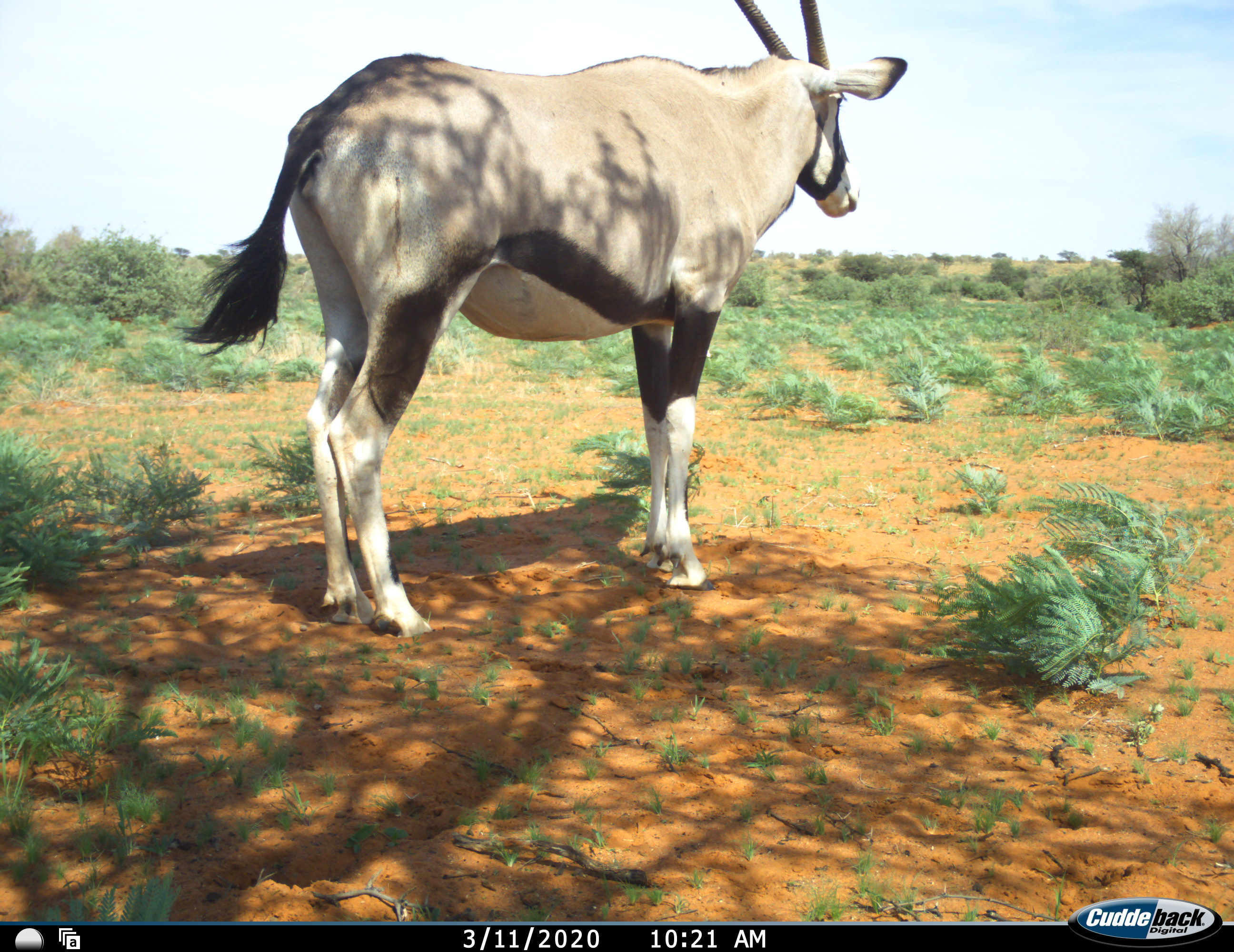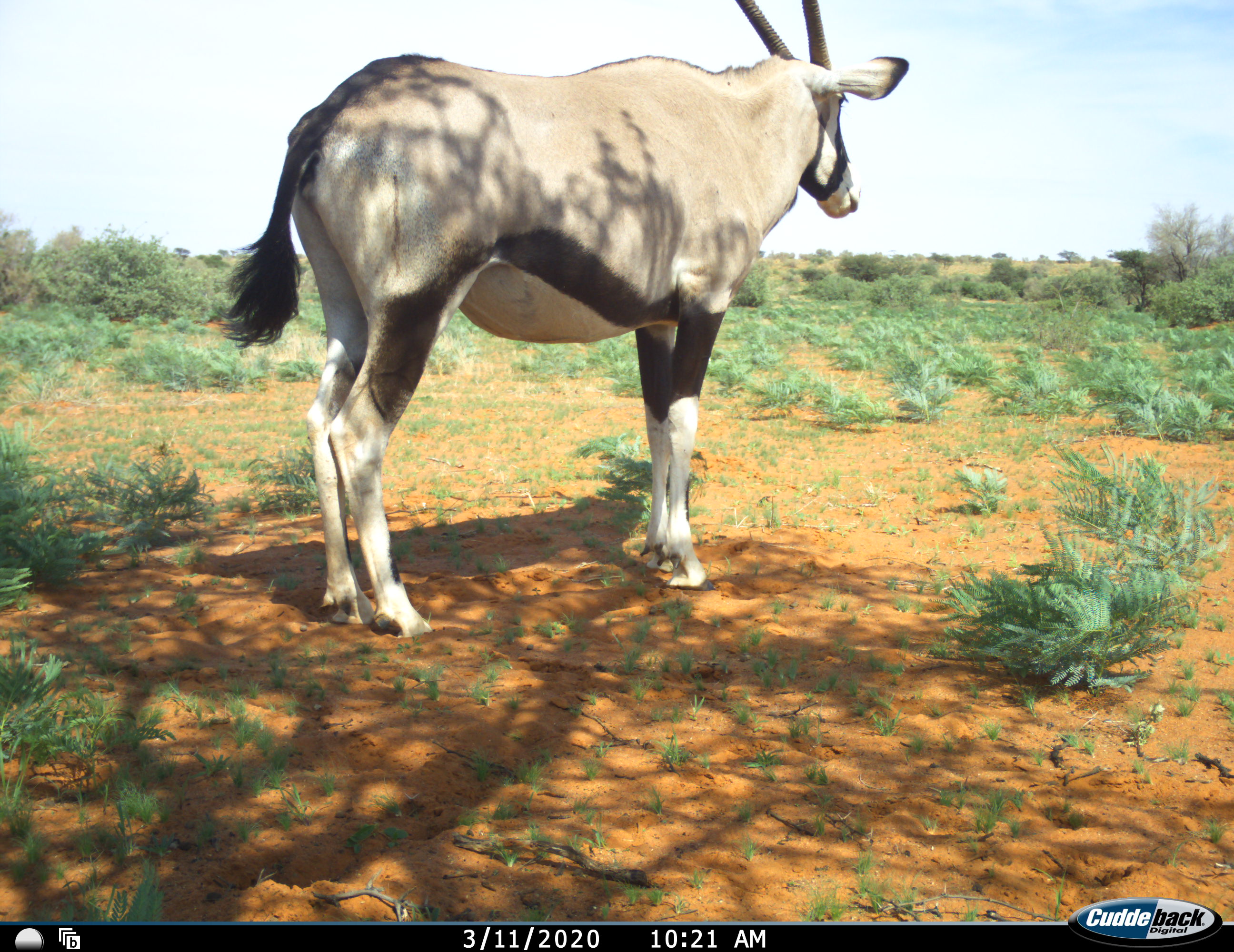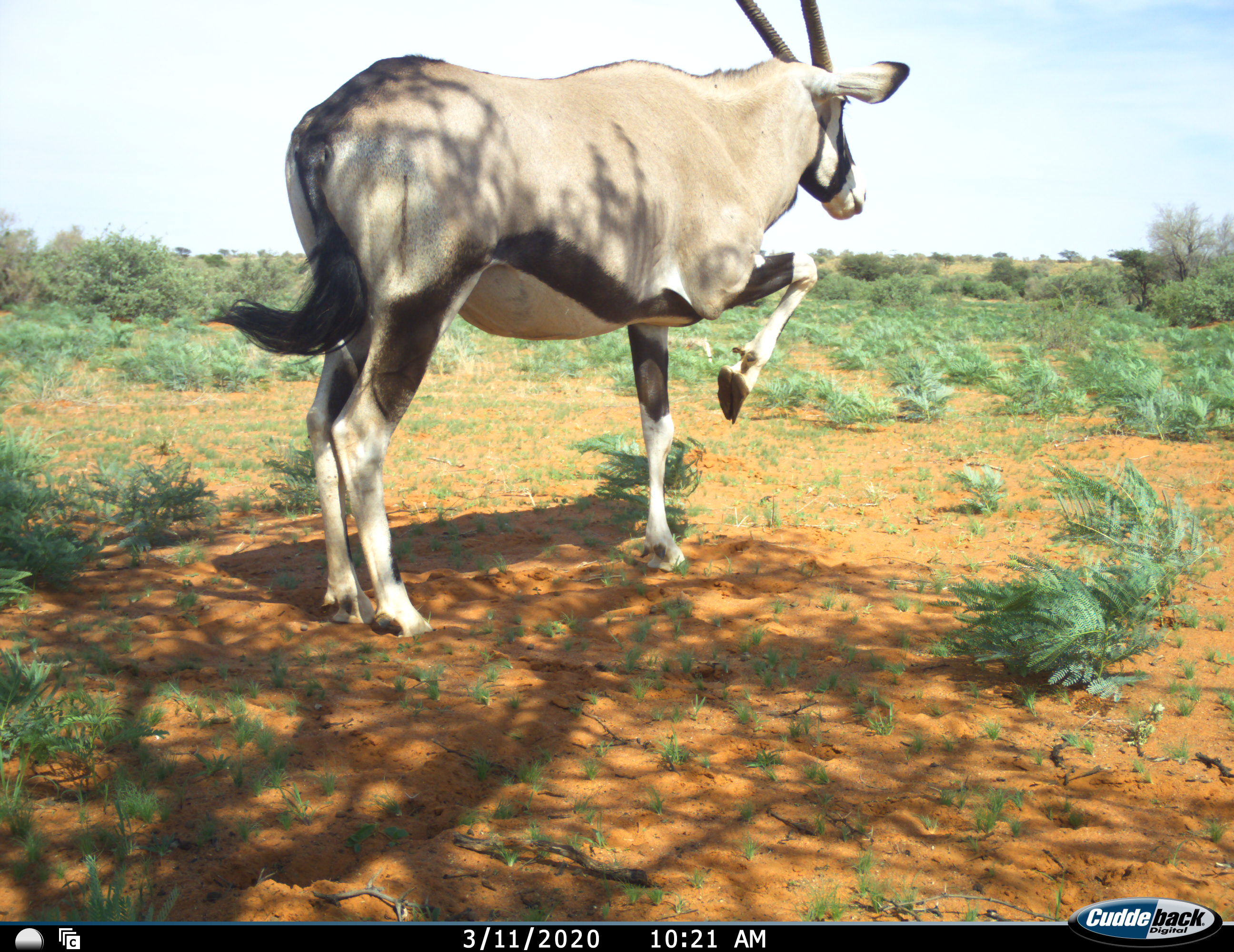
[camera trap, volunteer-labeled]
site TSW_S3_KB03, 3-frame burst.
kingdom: Animalia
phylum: Chordata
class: Mammalia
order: Artiodactyla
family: Bovidae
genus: Oryx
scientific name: Oryx gazella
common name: gemsbok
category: oryx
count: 1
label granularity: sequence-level